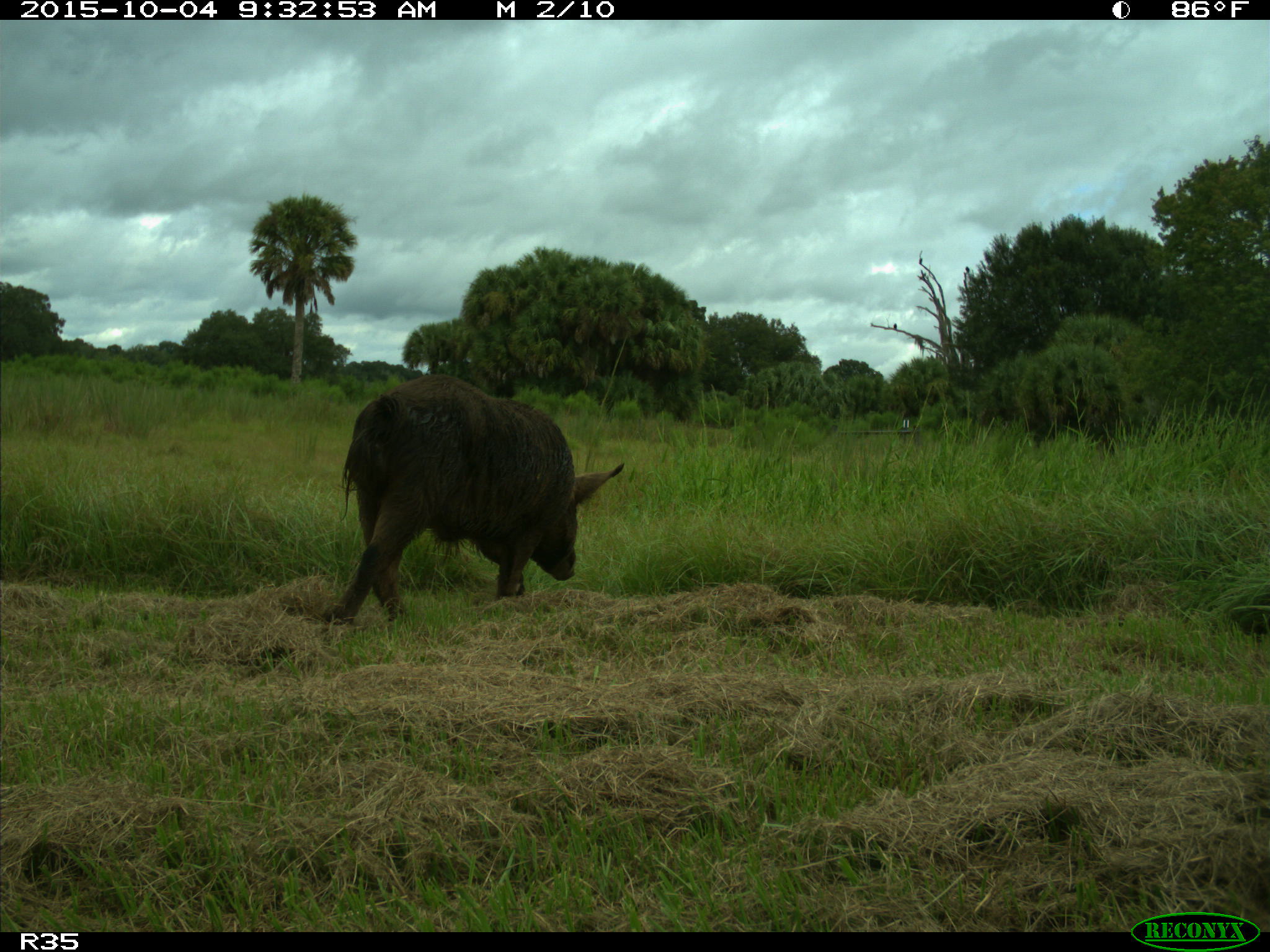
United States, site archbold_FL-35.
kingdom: Animalia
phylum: Chordata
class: Mammalia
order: Artiodactyla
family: Suidae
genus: Sus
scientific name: Sus scrofa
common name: wild boar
Sus scrofa (wild boar).